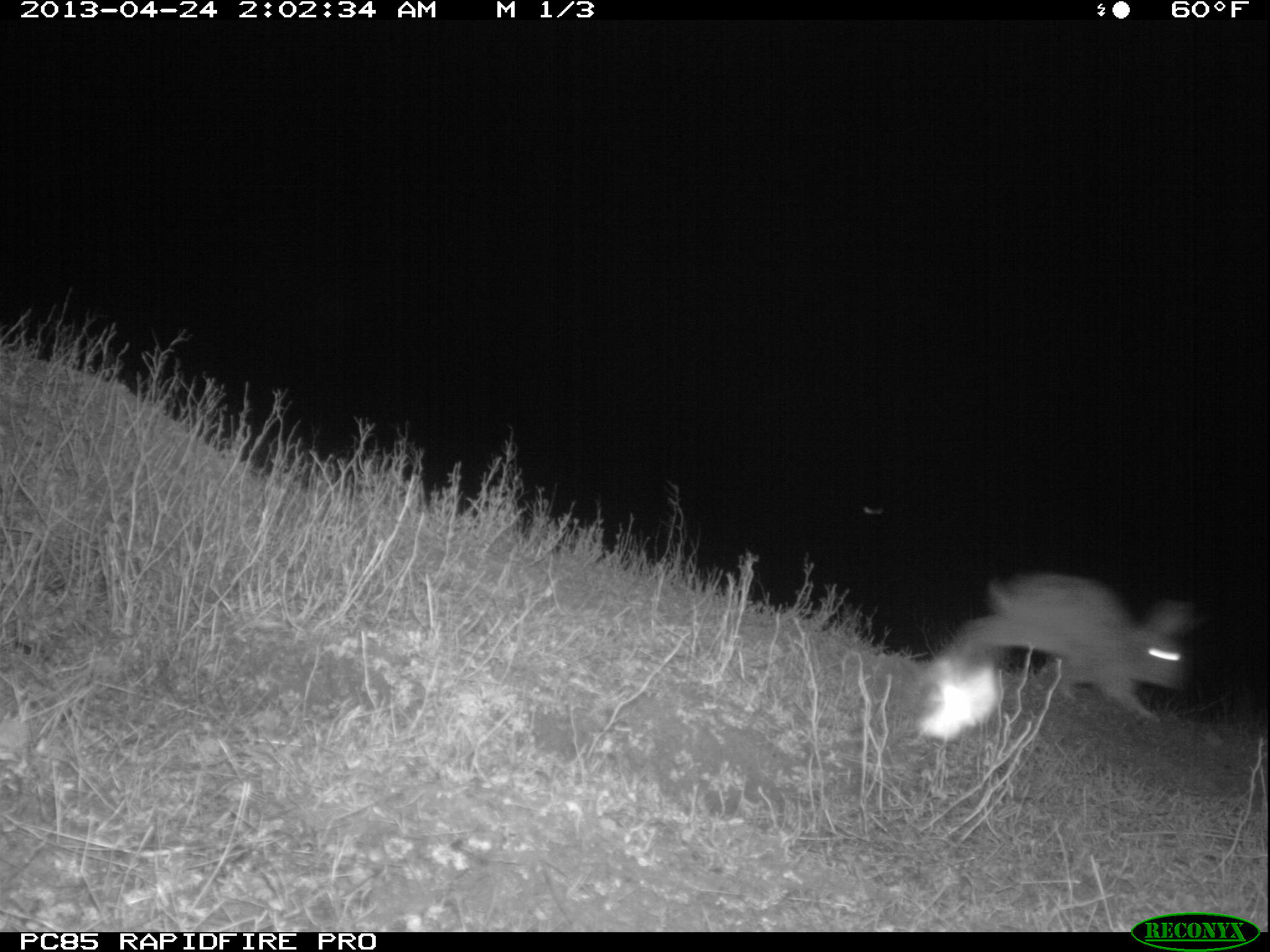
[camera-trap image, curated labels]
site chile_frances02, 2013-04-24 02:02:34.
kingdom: Animalia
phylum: Chordata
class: Mammalia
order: Lagomorpha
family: Leporidae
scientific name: Leporidae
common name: rabbits and hares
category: rabbit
Rabbit (rabbits and hares) (Leporidae).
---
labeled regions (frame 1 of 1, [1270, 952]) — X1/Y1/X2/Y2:
rabbit: 939/568/1194/734
unknown: 908/658/1003/749